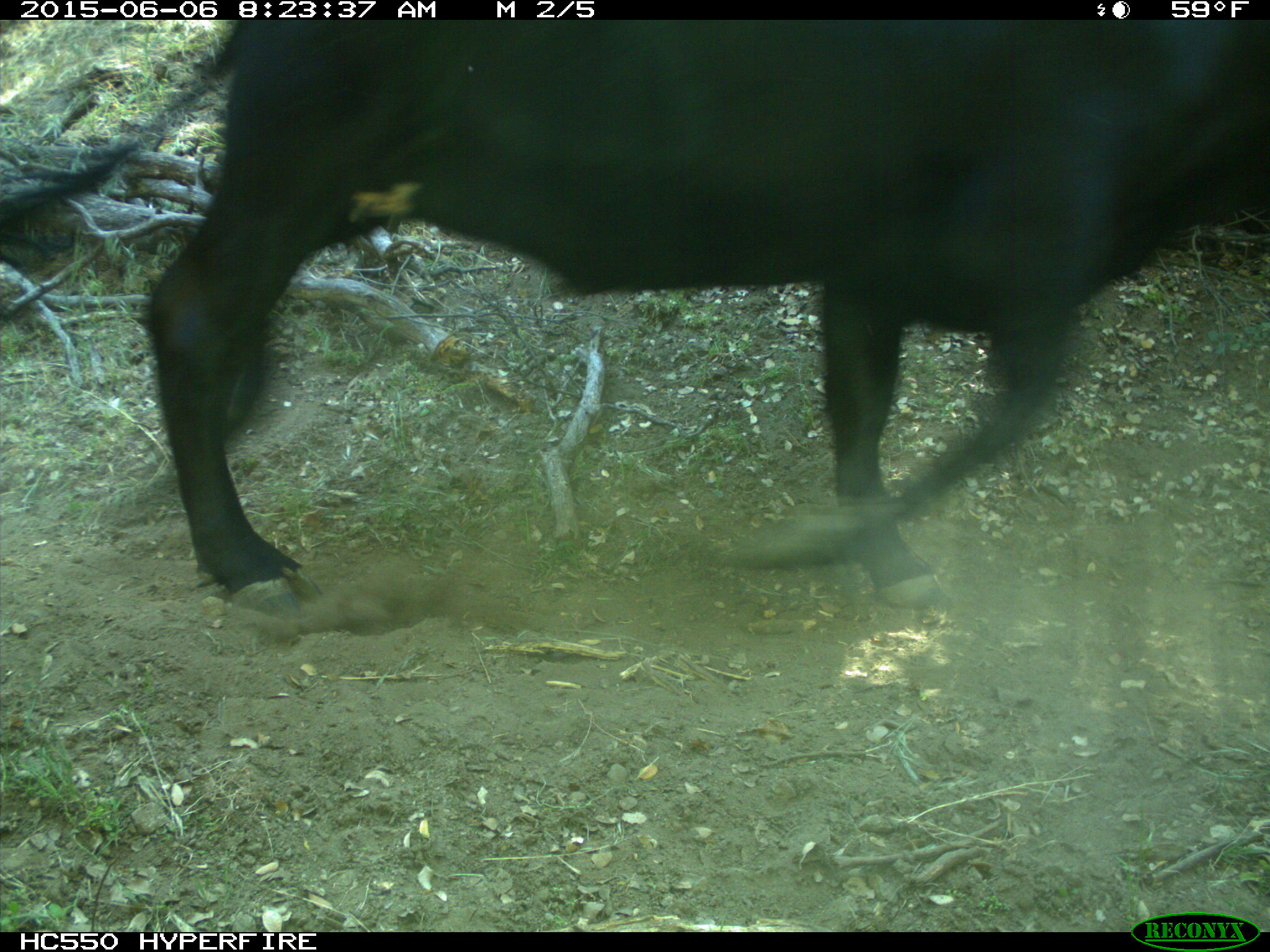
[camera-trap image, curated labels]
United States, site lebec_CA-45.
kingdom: Animalia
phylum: Chordata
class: Mammalia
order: Artiodactyla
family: Bovidae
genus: Bos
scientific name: Bos taurus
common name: domestic cow